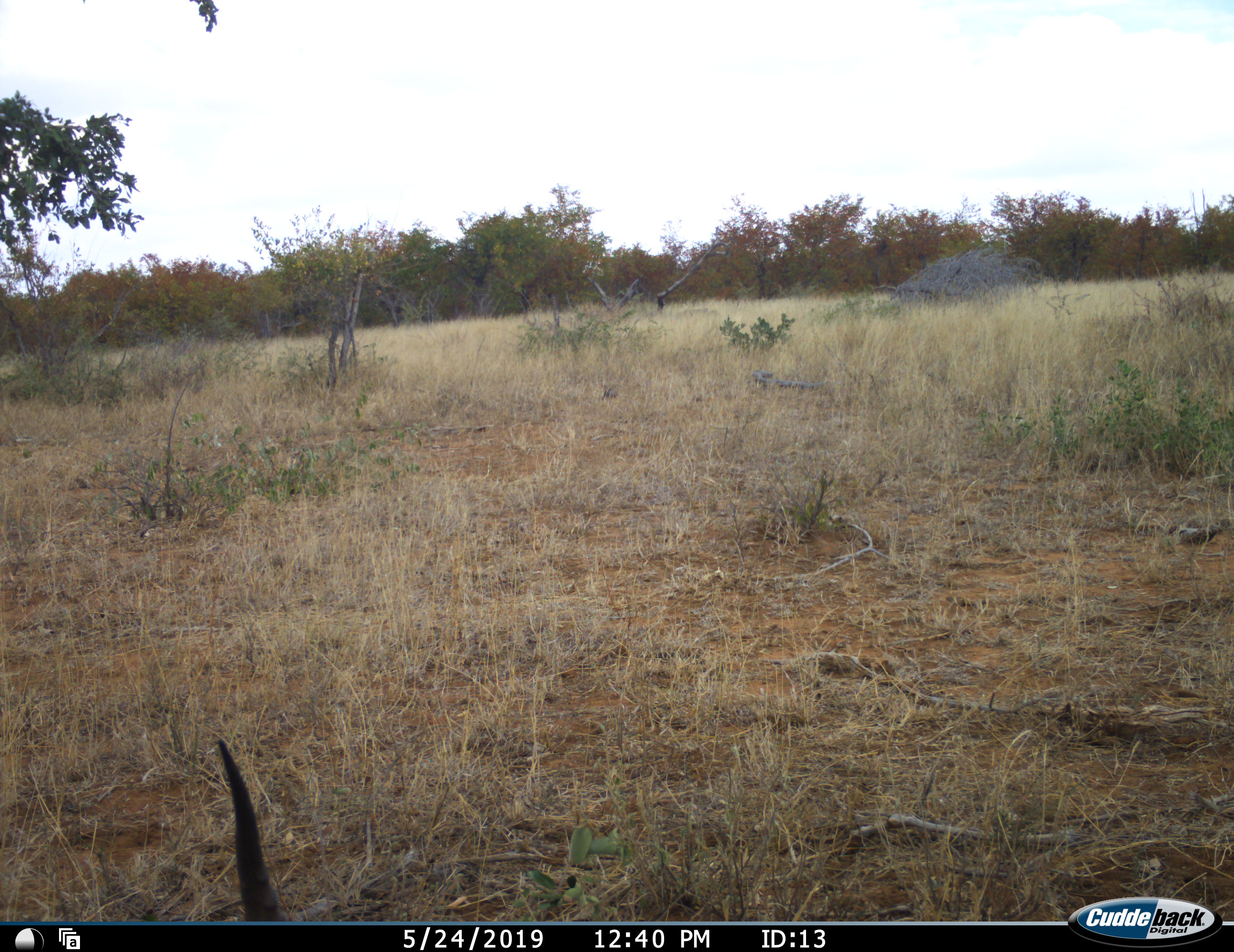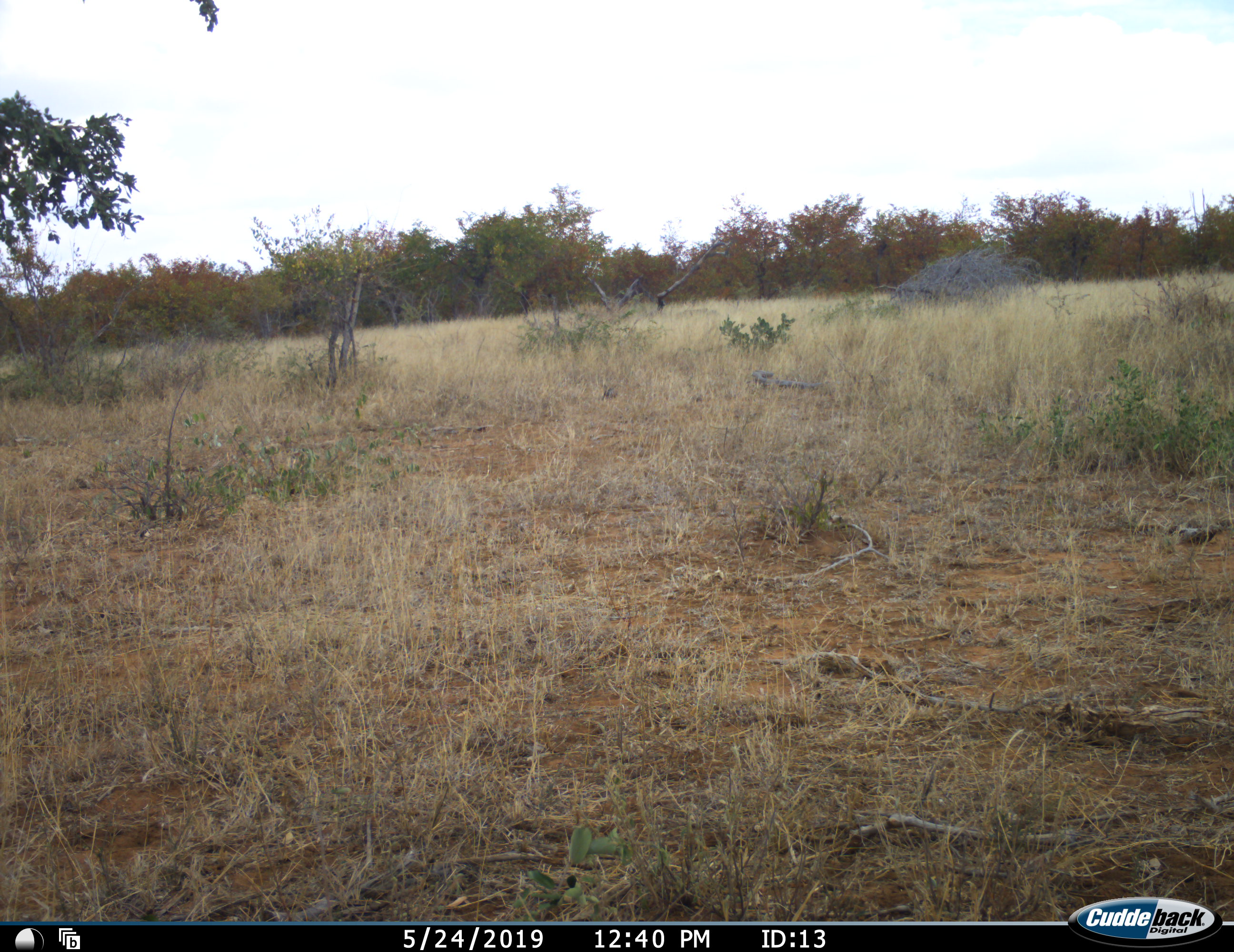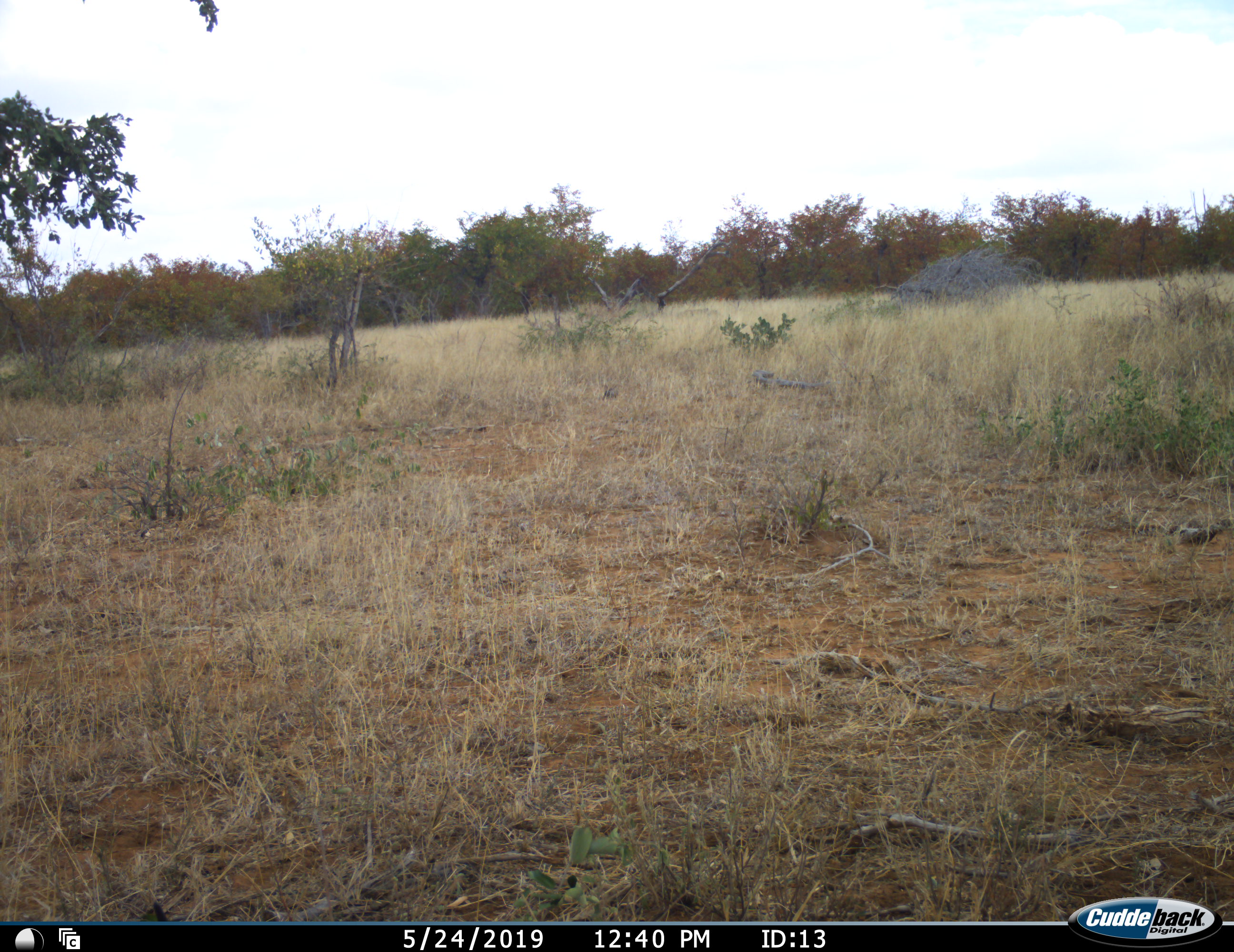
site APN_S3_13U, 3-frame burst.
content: unidentified animal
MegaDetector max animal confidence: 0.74